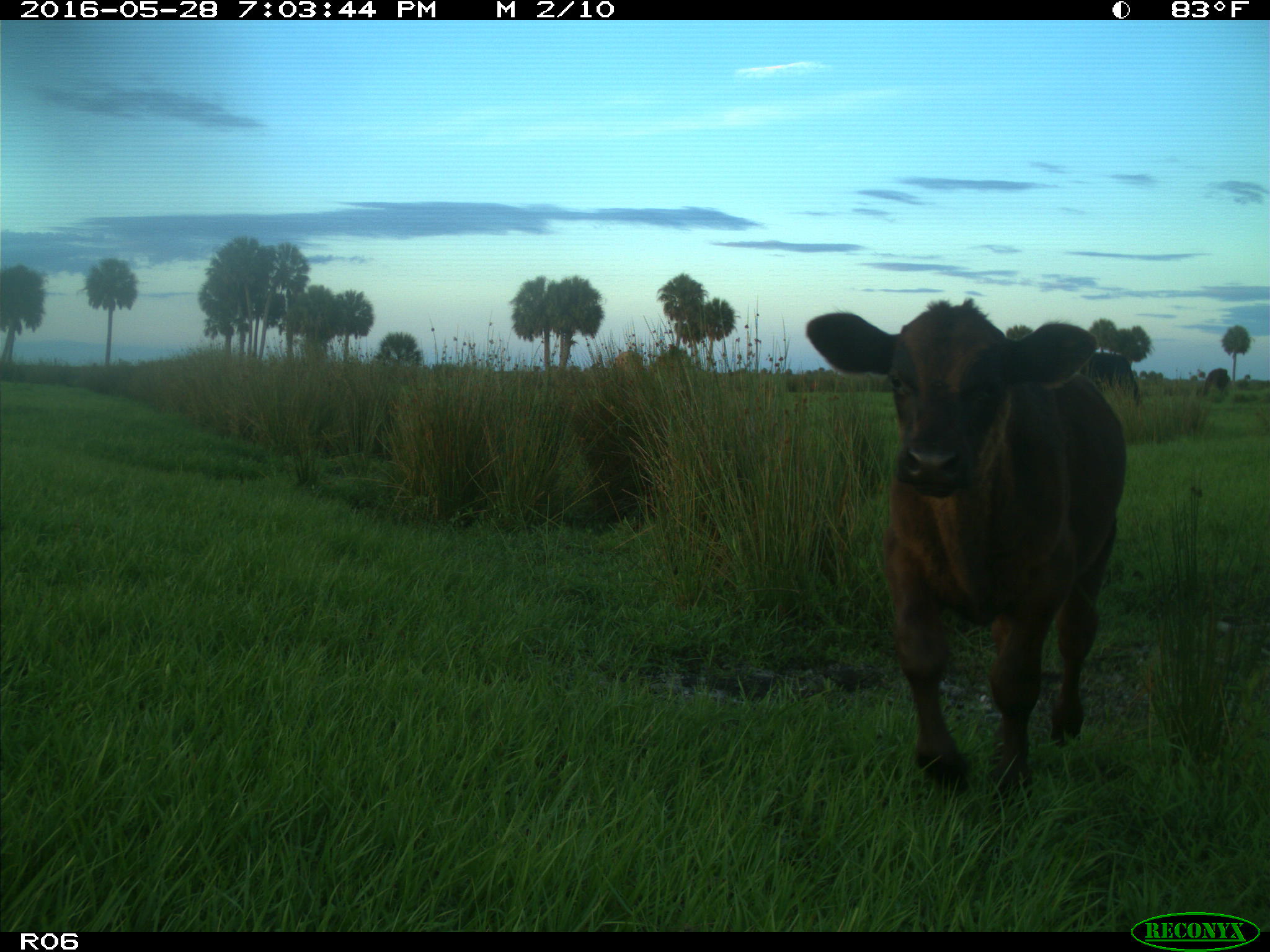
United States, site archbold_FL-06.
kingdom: Animalia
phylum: Chordata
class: Mammalia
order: Artiodactyla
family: Bovidae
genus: Bos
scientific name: Bos taurus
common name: domestic cow